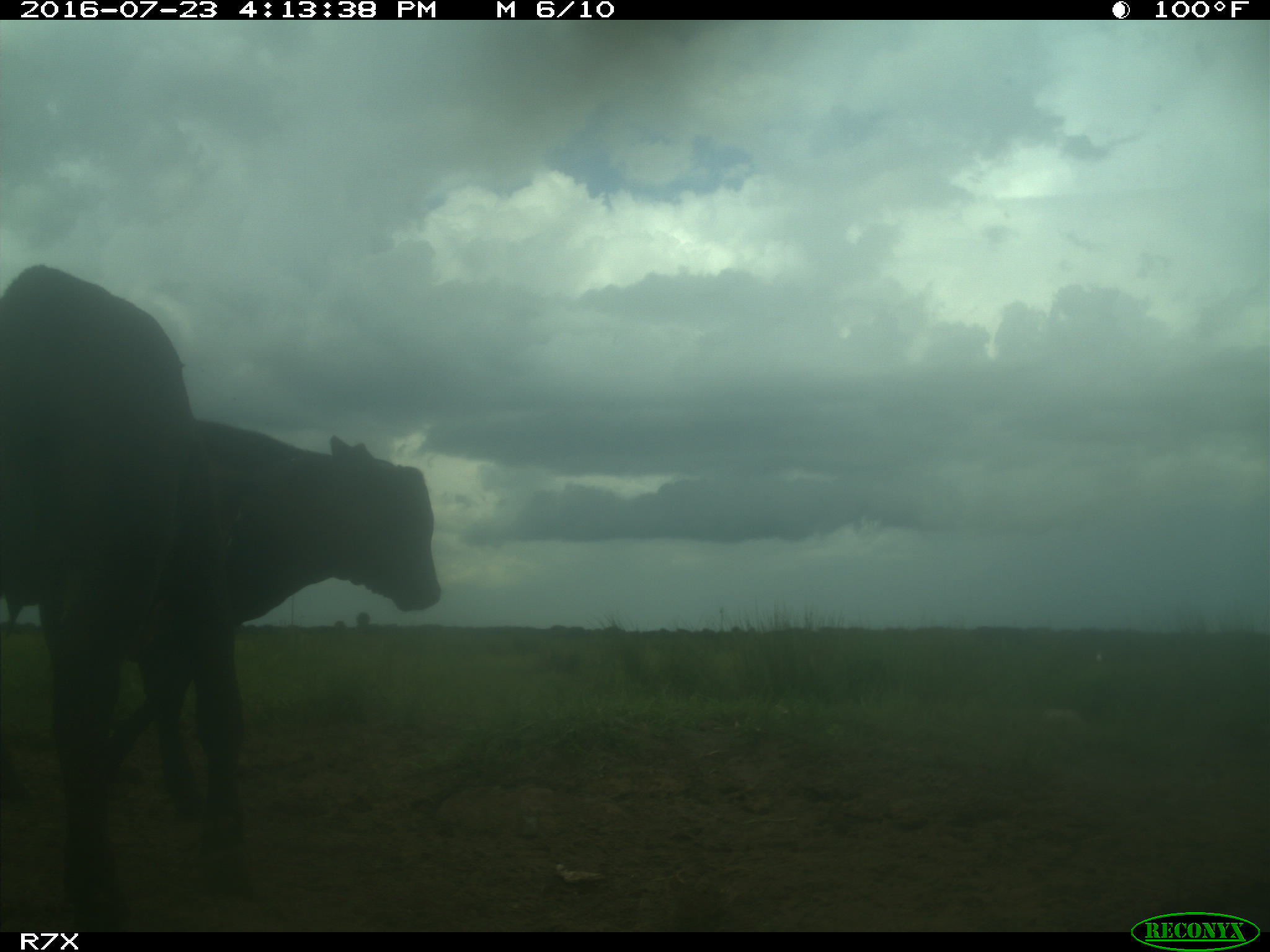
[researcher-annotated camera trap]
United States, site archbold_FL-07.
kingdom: Animalia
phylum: Chordata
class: Mammalia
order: Artiodactyla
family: Bovidae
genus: Bos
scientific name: Bos taurus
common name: domestic cow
Bos taurus (domestic cow).